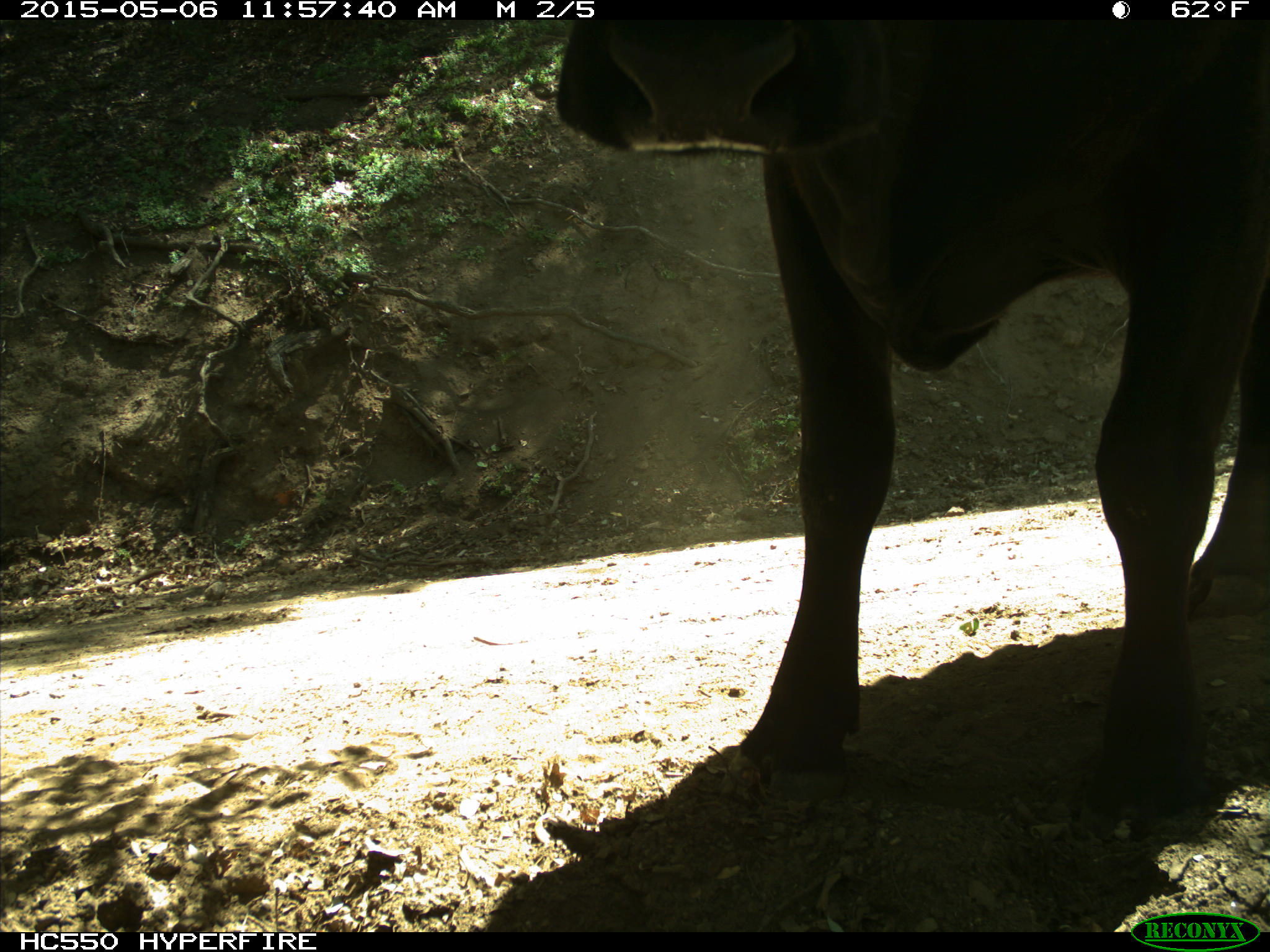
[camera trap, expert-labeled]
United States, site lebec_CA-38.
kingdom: Animalia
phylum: Chordata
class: Mammalia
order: Artiodactyla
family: Bovidae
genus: Bos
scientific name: Bos taurus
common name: domestic cow